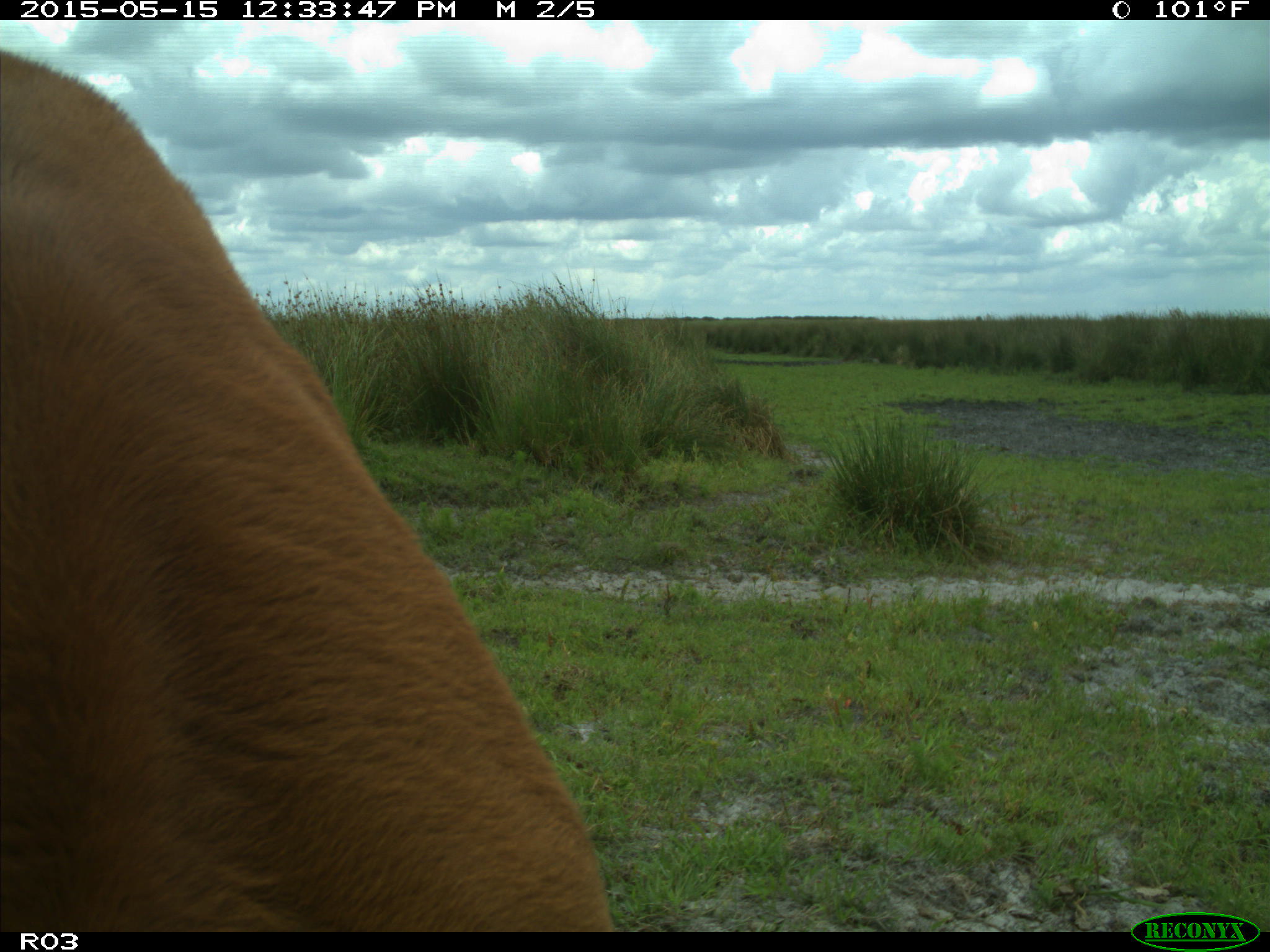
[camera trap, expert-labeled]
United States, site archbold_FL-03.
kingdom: Animalia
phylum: Chordata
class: Mammalia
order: Artiodactyla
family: Bovidae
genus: Bos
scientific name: Bos taurus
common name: domestic cow